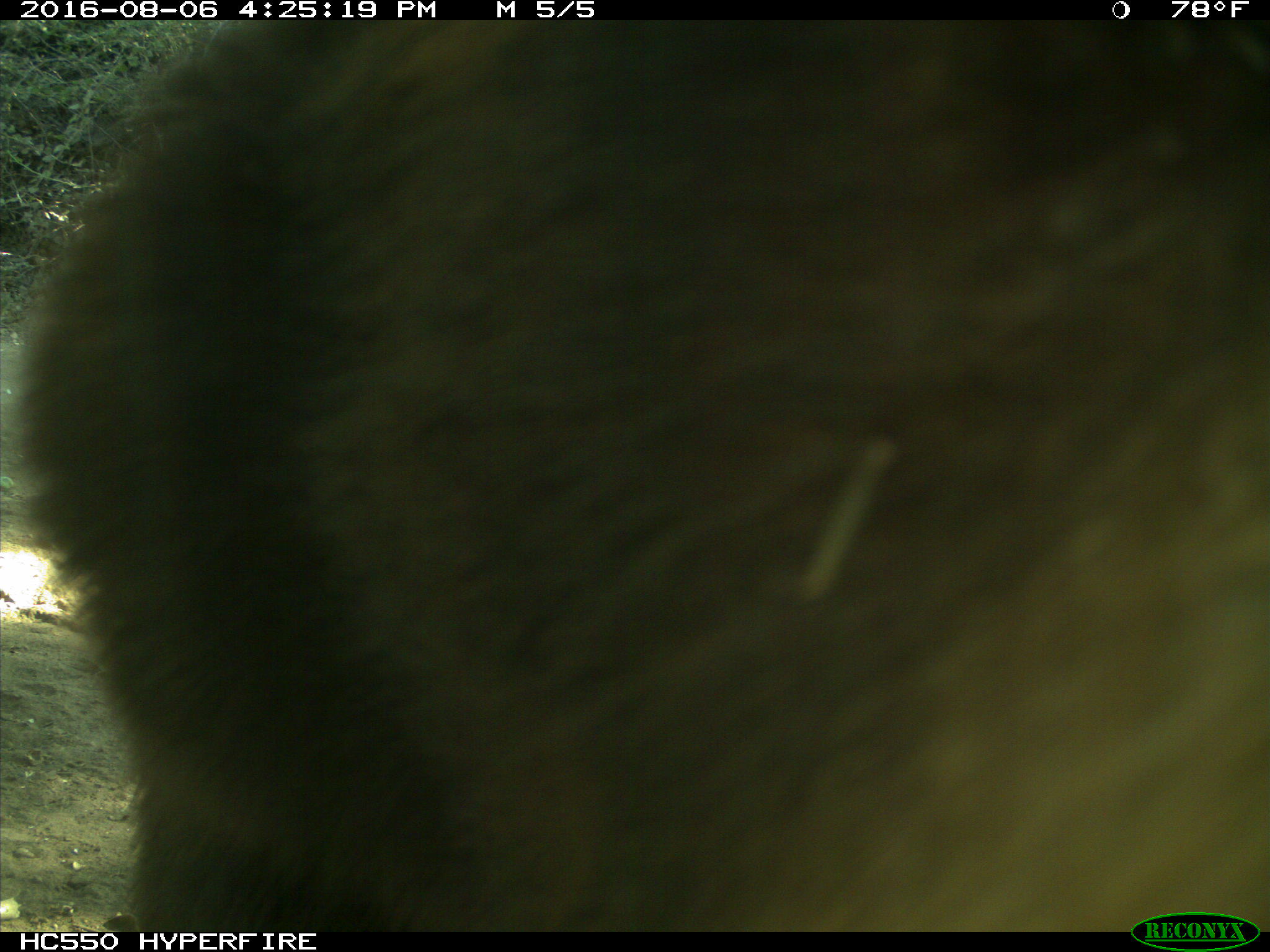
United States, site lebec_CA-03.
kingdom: Animalia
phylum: Chordata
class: Mammalia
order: Carnivora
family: Ursidae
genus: Ursus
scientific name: Ursus americanus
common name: american black bear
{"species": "Ursus americanus (american black bear)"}